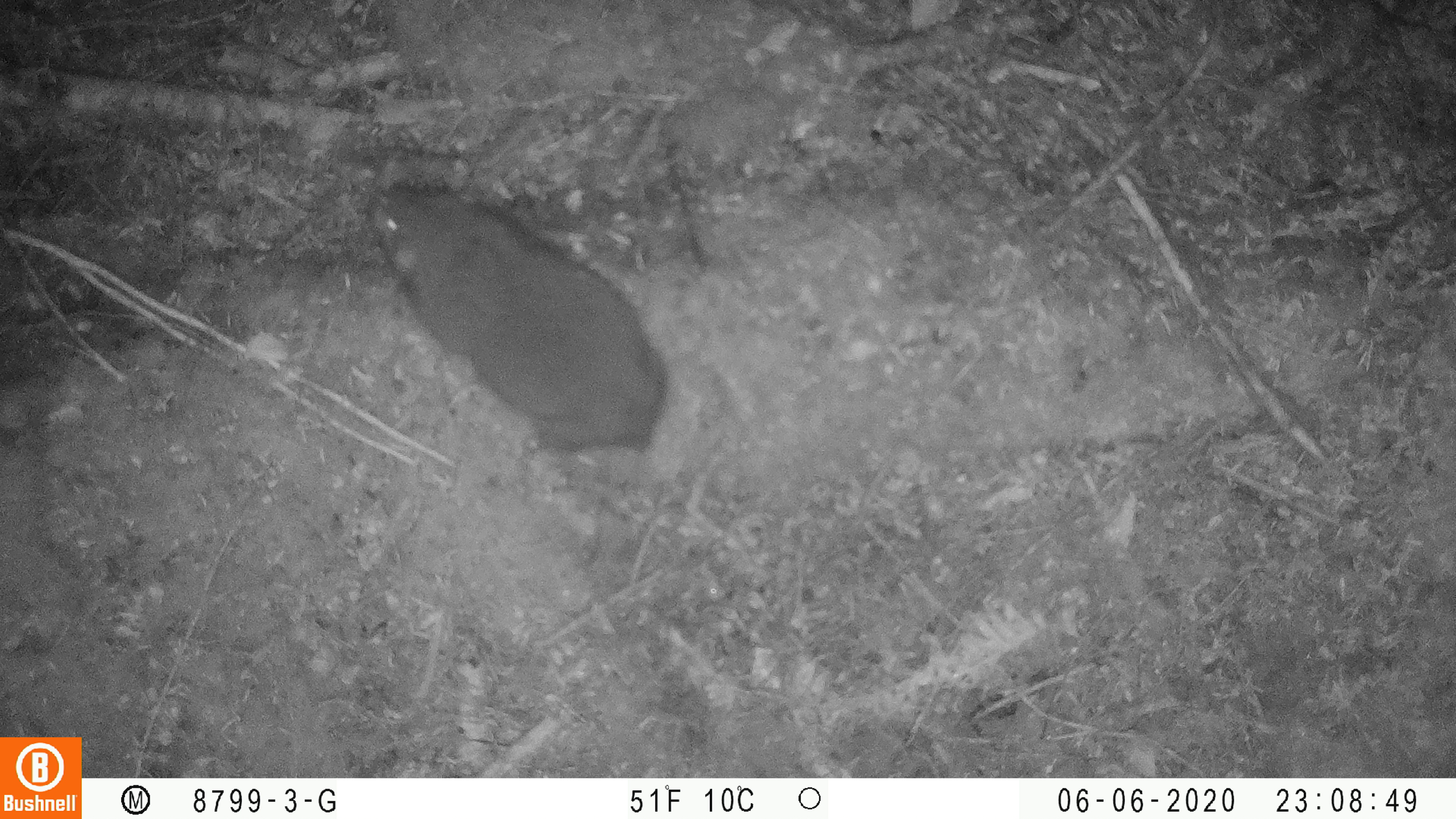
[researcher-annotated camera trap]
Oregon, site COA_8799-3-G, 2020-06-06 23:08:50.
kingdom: Animalia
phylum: Chordata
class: Mammalia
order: Rodentia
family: Aplodontiidae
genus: Aplodontia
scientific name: Aplodontia rufa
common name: mountain beaver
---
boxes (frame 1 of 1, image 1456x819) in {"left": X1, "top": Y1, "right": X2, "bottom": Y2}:
mountain beaver: {"left": 357, "top": 167, "right": 675, "bottom": 459}